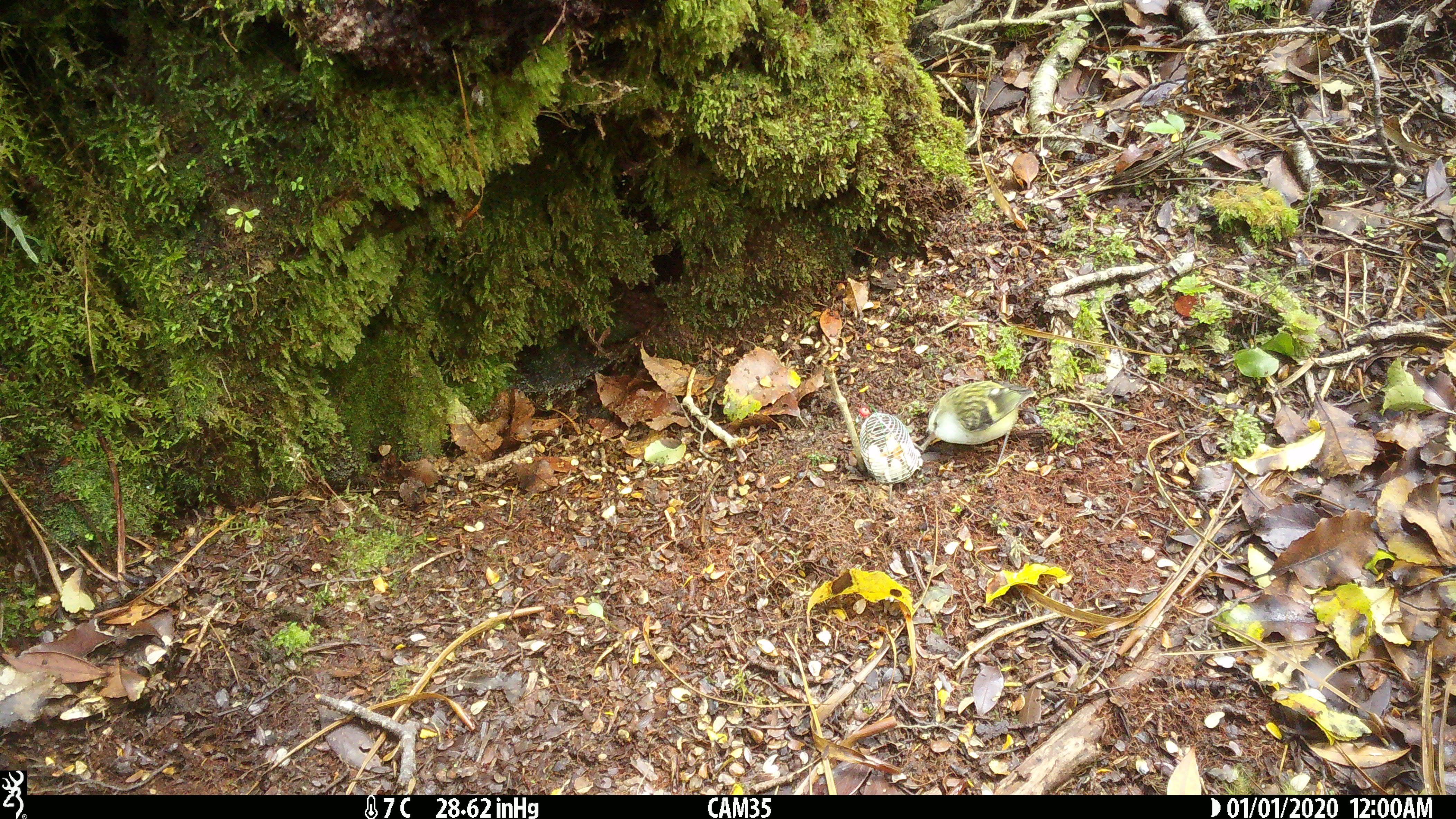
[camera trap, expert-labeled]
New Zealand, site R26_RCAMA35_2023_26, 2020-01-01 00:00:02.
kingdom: Animalia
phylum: Chordata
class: Aves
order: Passeriformes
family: Acanthisittidae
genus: Acanthisitta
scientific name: Acanthisitta chloris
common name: rifleman